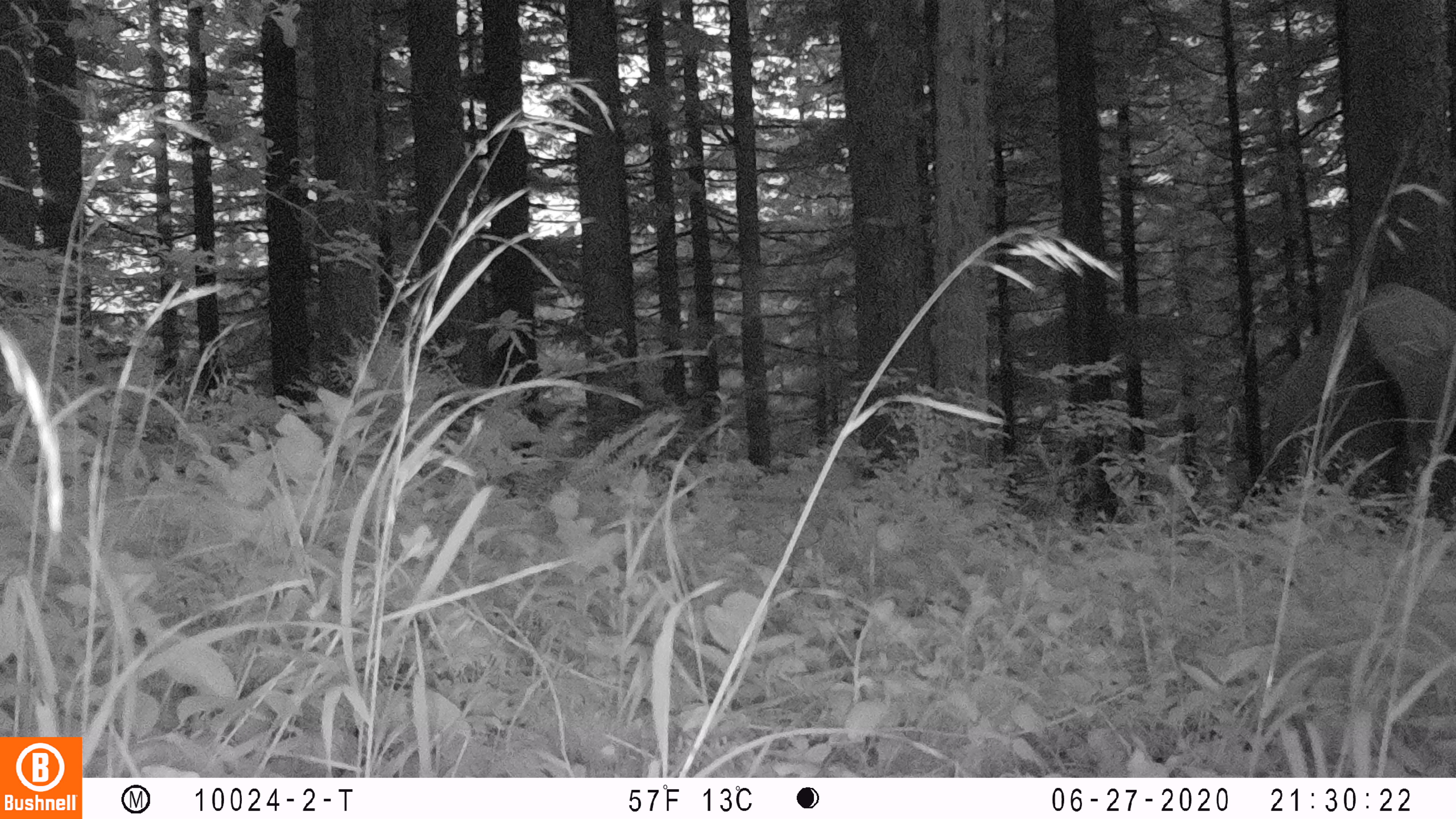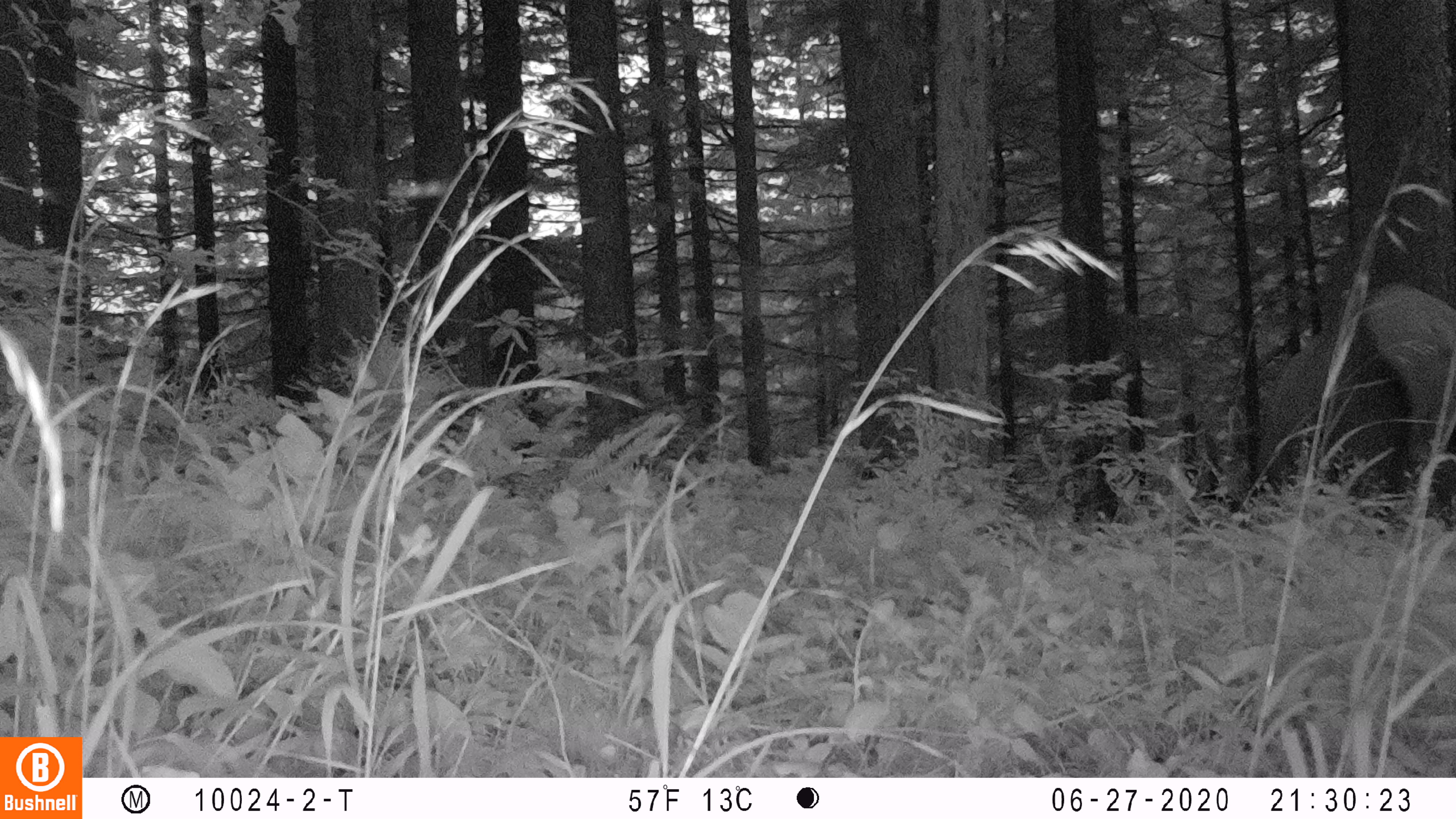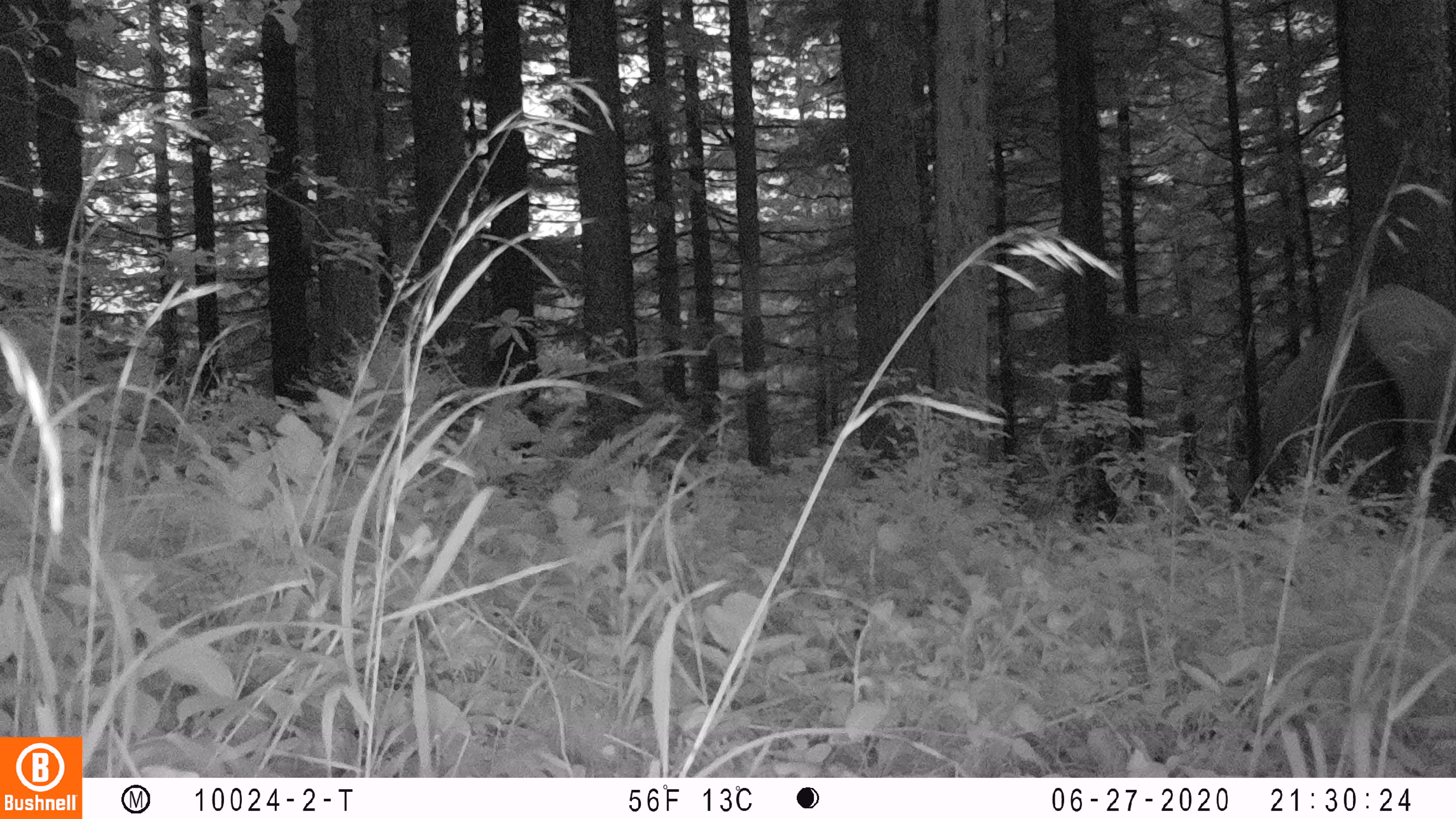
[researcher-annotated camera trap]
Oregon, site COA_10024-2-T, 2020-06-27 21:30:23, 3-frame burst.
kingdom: Animalia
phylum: Chordata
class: Mammalia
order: Artiodactyla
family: Cervidae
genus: Cervus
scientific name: Cervus canadensis roosevelti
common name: roosevelt elk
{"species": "roosevelt elk (Cervus canadensis roosevelti)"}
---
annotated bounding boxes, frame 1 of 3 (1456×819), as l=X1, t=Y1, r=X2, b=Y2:
roosevelt elk: l=1259, t=272, r=1453, b=514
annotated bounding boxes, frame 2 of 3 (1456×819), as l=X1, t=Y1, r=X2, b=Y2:
roosevelt elk: l=1254, t=272, r=1453, b=522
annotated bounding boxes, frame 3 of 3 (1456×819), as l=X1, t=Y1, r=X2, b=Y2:
roosevelt elk: l=1255, t=272, r=1453, b=510